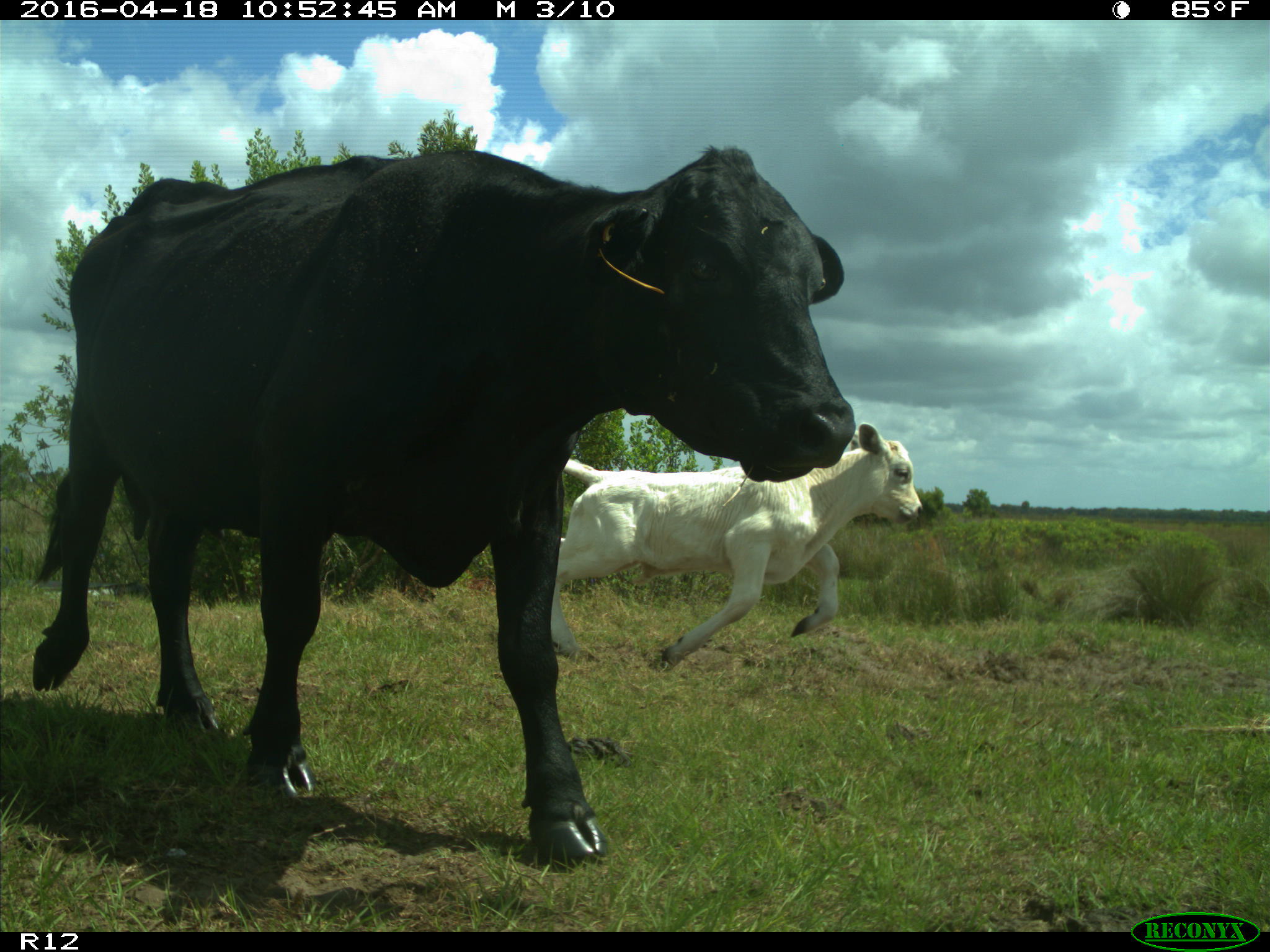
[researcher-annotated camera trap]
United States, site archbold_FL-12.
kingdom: Animalia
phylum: Chordata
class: Mammalia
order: Artiodactyla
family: Bovidae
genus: Bos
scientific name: Bos taurus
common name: domestic cow